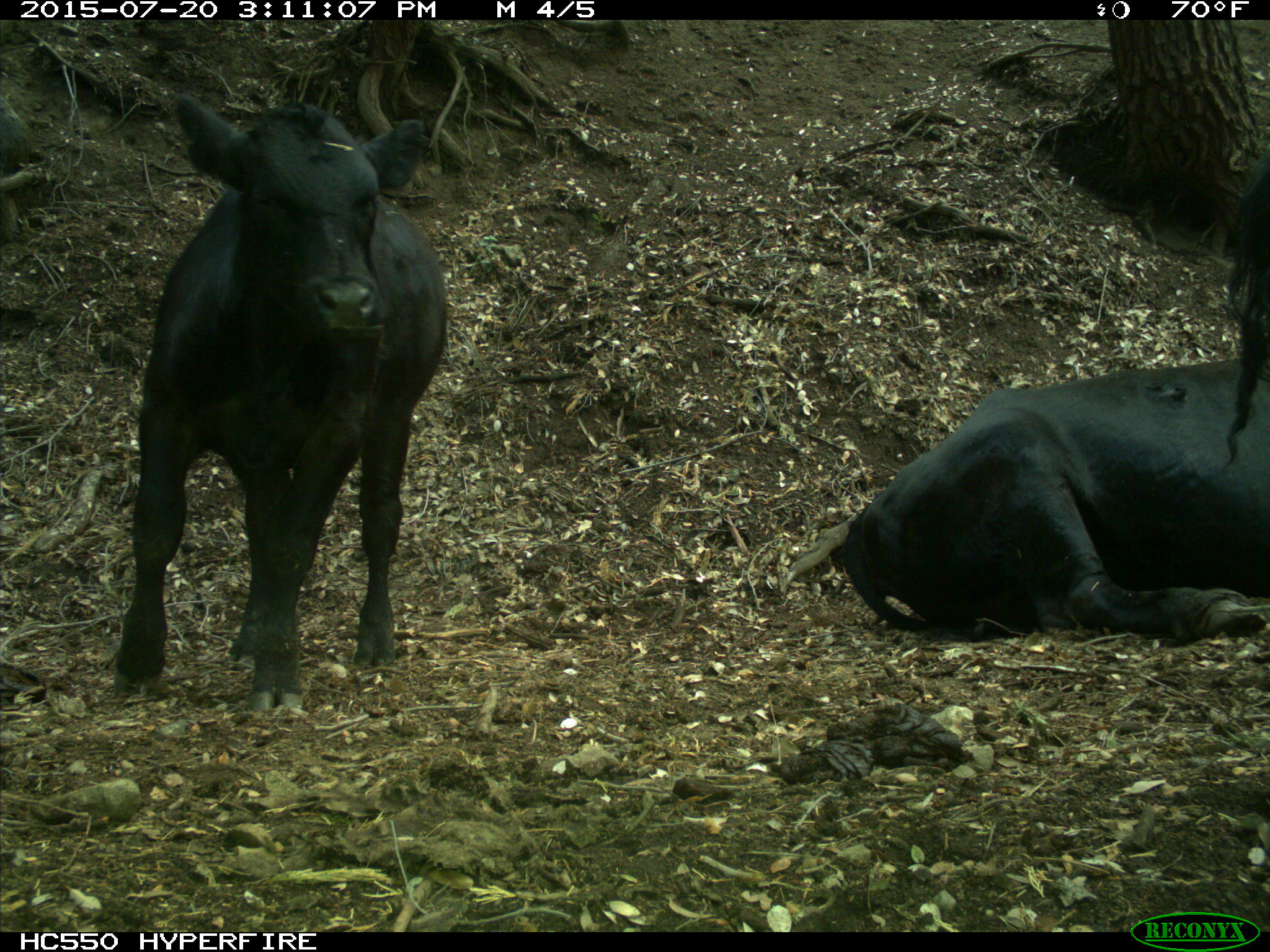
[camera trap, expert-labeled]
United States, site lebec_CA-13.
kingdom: Animalia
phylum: Chordata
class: Mammalia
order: Artiodactyla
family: Bovidae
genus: Bos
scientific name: Bos taurus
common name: domestic cow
Bos taurus (domestic cow).